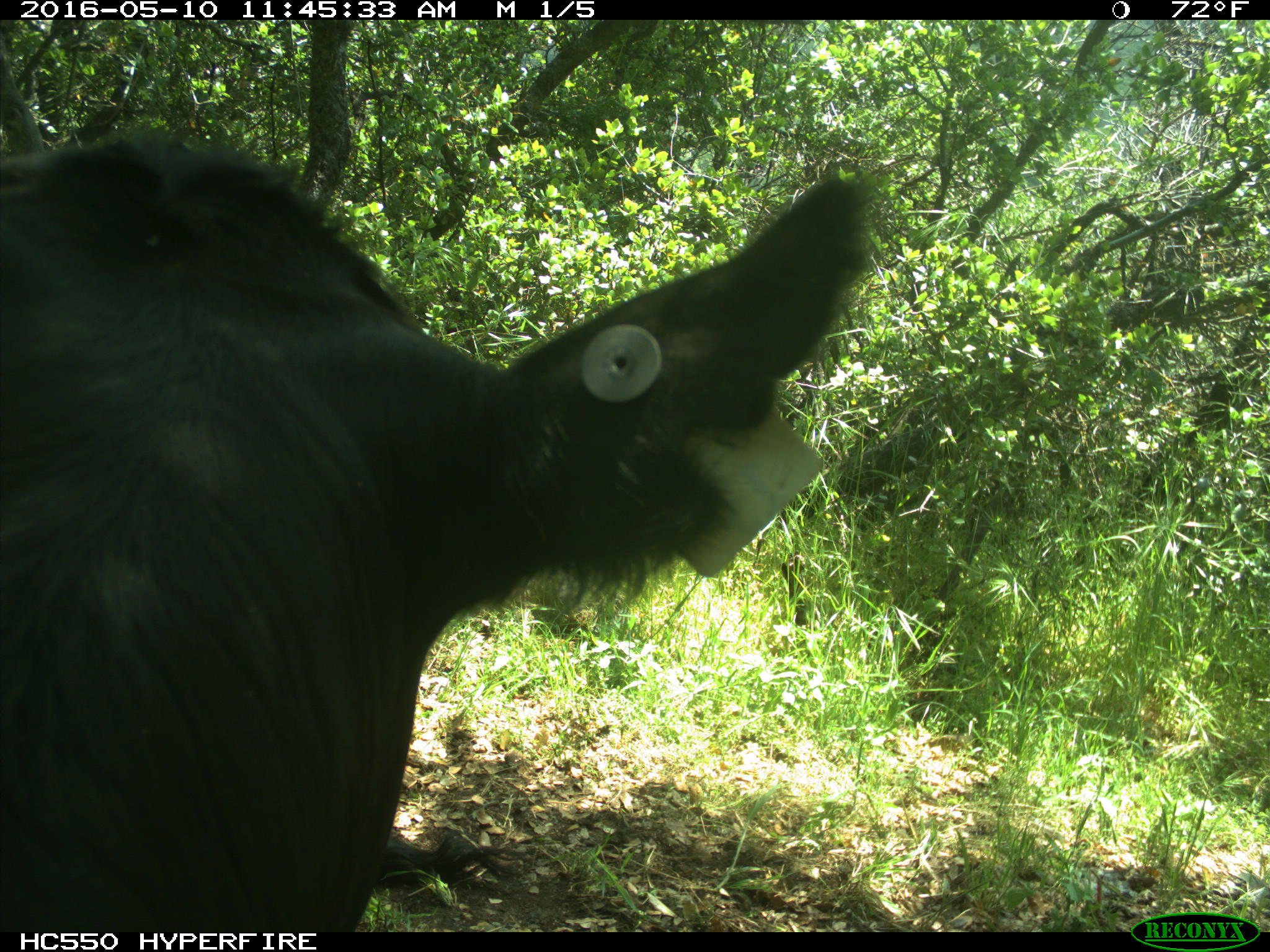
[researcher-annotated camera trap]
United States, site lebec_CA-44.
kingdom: Animalia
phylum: Chordata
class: Mammalia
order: Artiodactyla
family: Bovidae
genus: Bos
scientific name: Bos taurus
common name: domestic cow